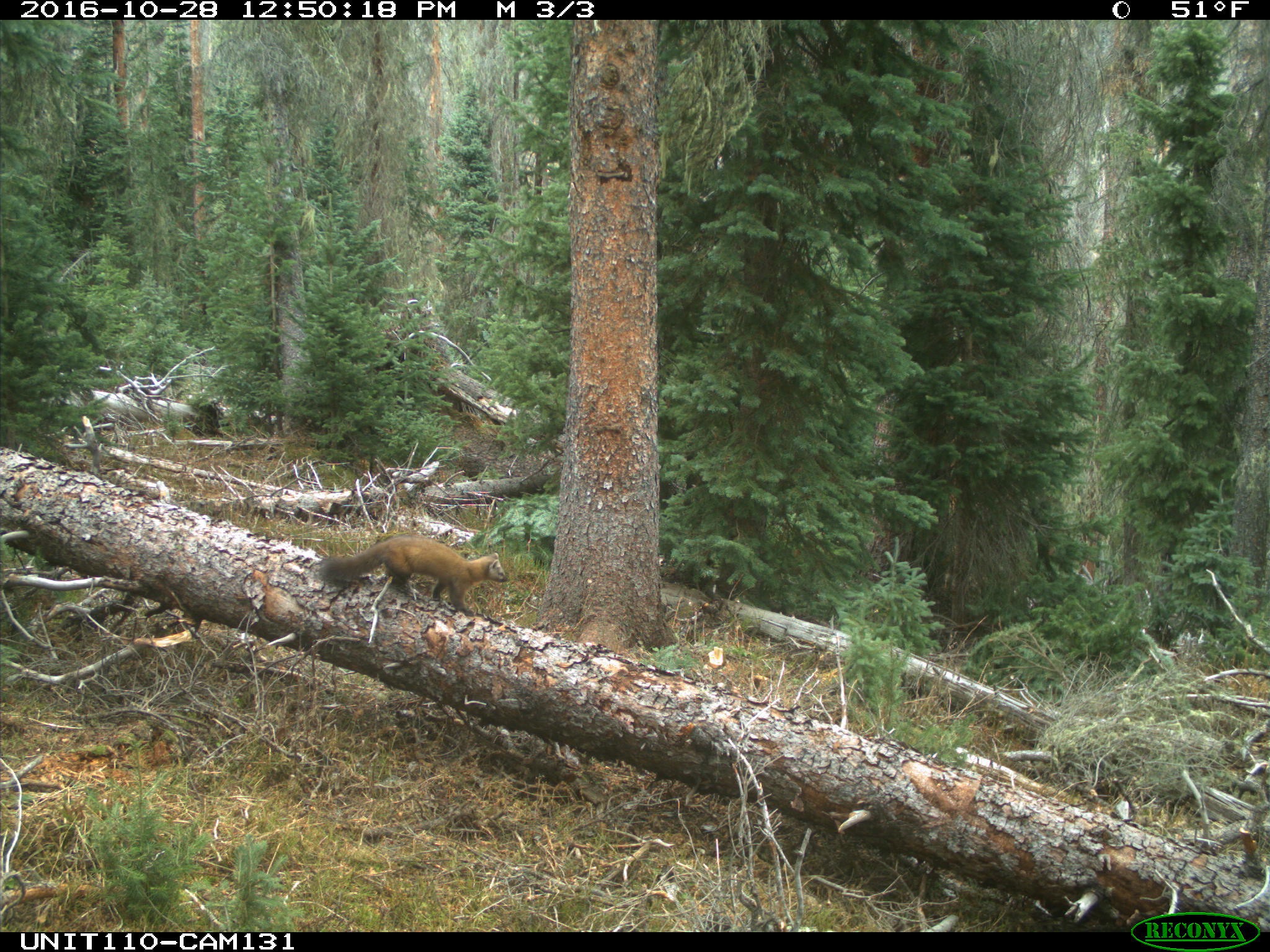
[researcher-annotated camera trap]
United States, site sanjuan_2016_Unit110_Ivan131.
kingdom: Animalia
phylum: Chordata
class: Mammalia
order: Carnivora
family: Mustelidae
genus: Martes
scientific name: Martes americana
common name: american marten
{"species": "Martes americana (american marten)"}